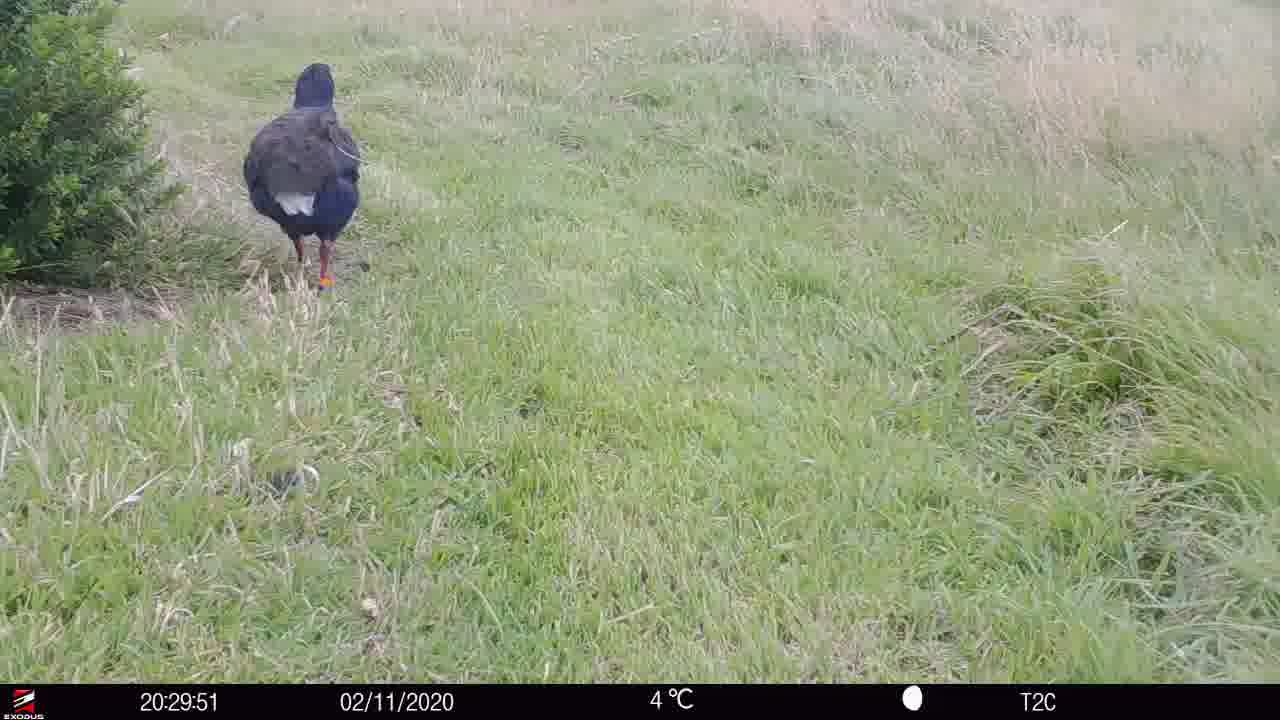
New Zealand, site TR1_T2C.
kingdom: Animalia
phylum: Chordata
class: Aves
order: Gruiformes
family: Rallidae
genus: Porphyrio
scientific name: Porphyrio mantelli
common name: takahe